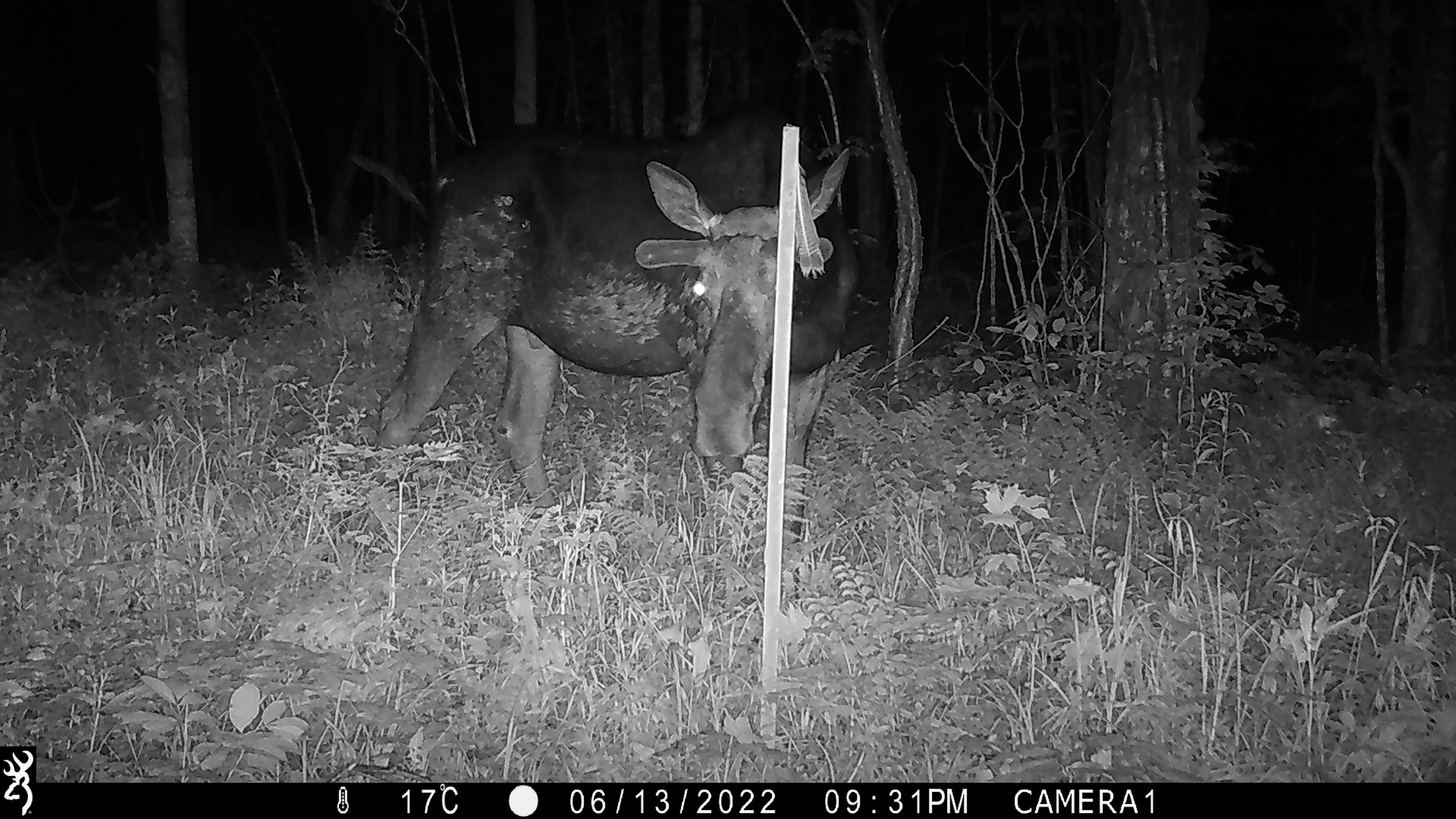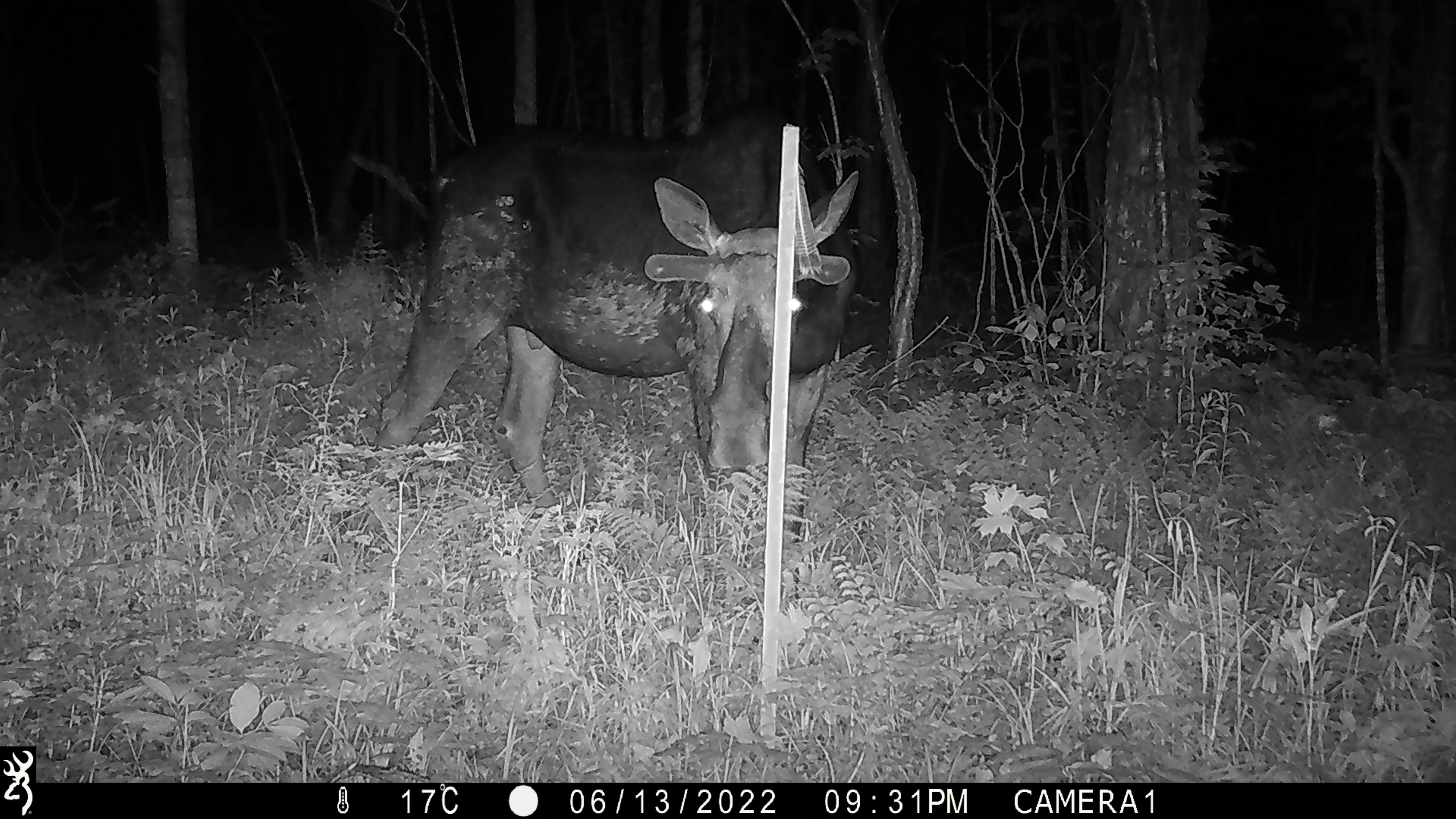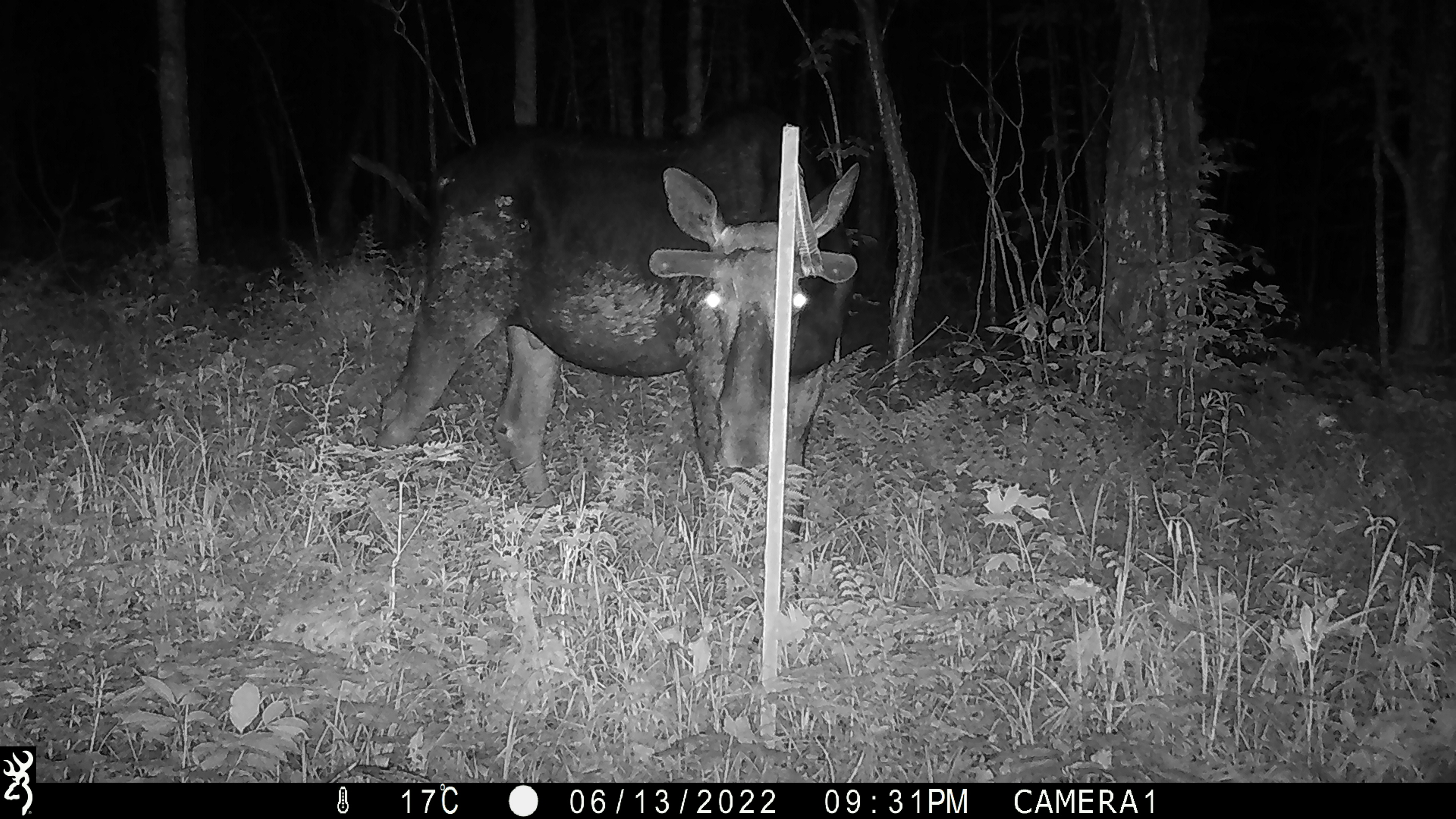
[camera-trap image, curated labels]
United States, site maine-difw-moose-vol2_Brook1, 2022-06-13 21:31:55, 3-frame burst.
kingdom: Animalia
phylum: Chordata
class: Mammalia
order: Artiodactyla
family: Cervidae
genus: Alces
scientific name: Alces alces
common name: moose